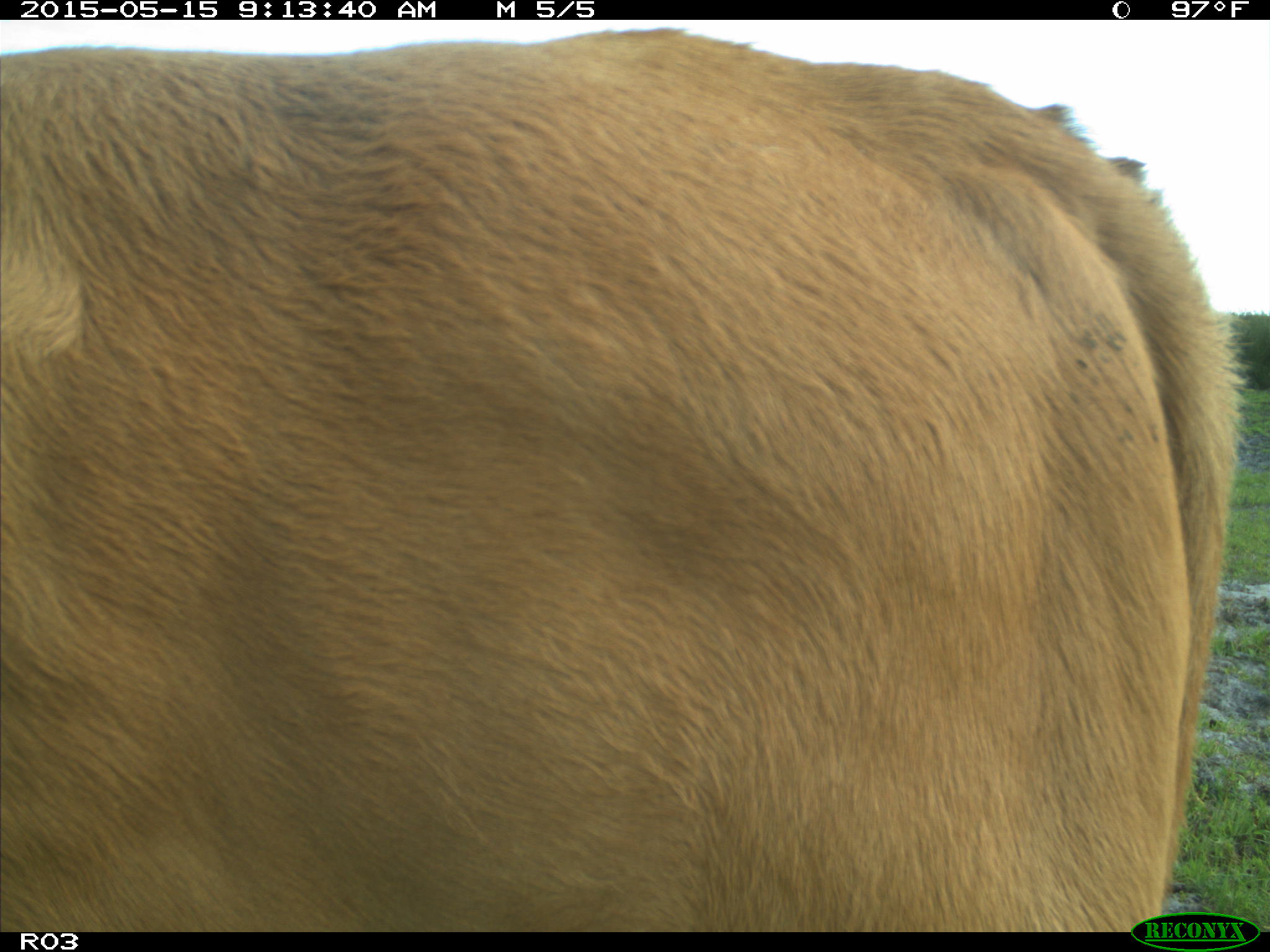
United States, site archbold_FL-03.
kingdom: Animalia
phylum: Chordata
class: Mammalia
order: Artiodactyla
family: Bovidae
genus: Bos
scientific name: Bos taurus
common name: domestic cow